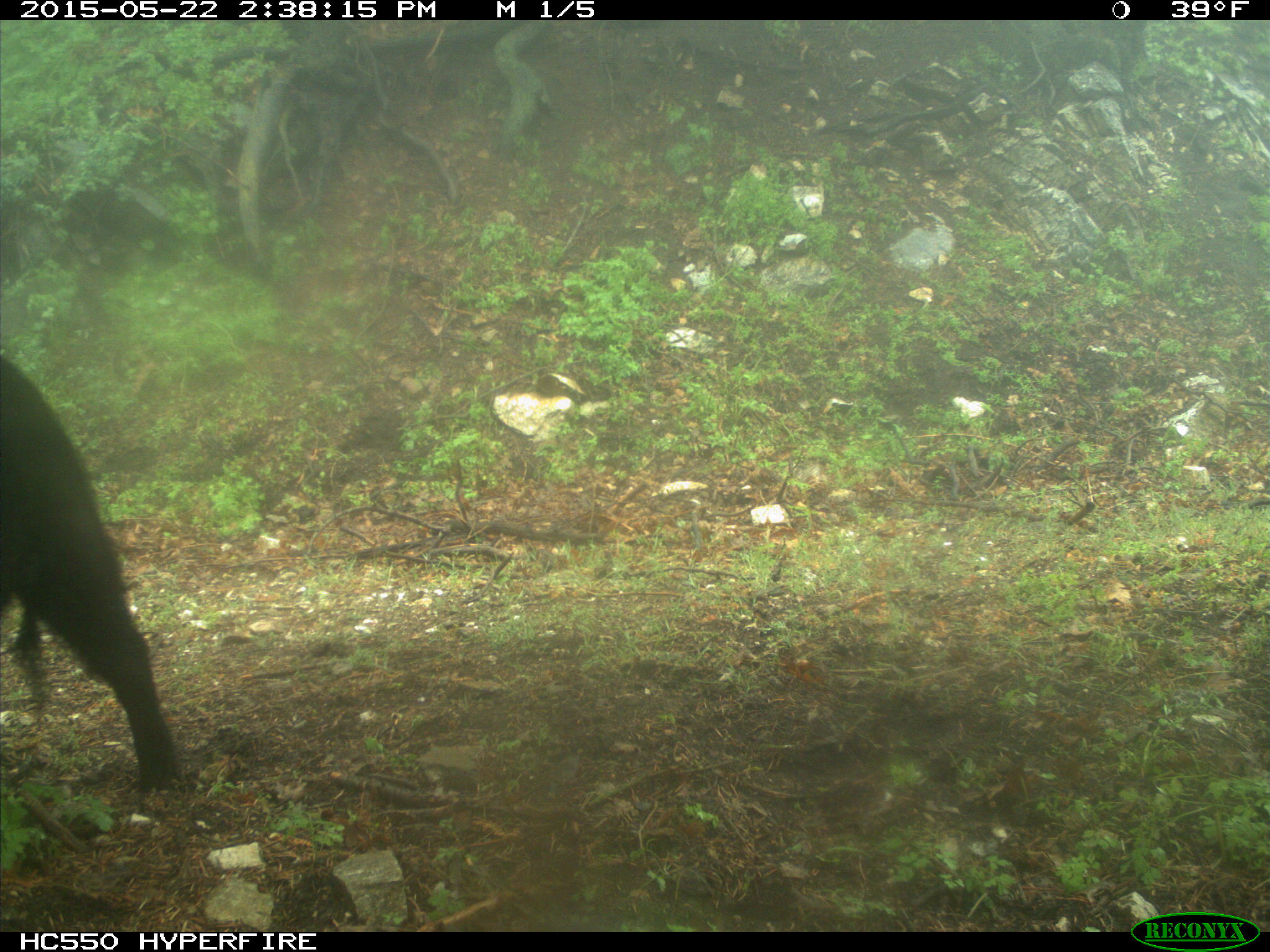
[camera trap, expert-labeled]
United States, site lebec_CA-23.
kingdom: Animalia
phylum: Chordata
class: Mammalia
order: Artiodactyla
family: Suidae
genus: Sus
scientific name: Sus scrofa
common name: wild boar